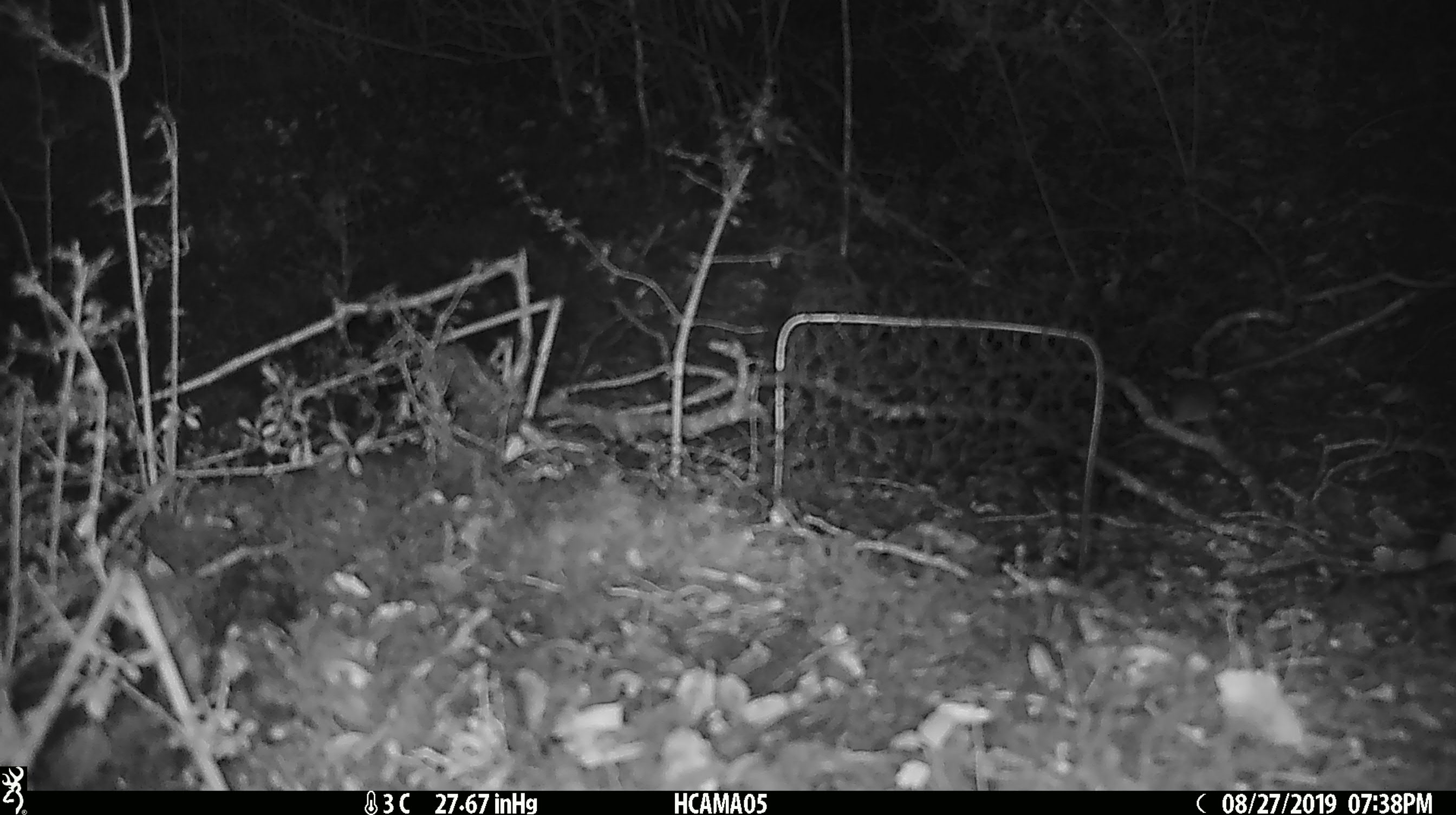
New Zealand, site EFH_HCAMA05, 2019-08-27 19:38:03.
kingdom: Animalia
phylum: Chordata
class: Mammalia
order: Rodentia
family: Muridae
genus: Mus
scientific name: Mus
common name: mouse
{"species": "mouse (Mus)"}